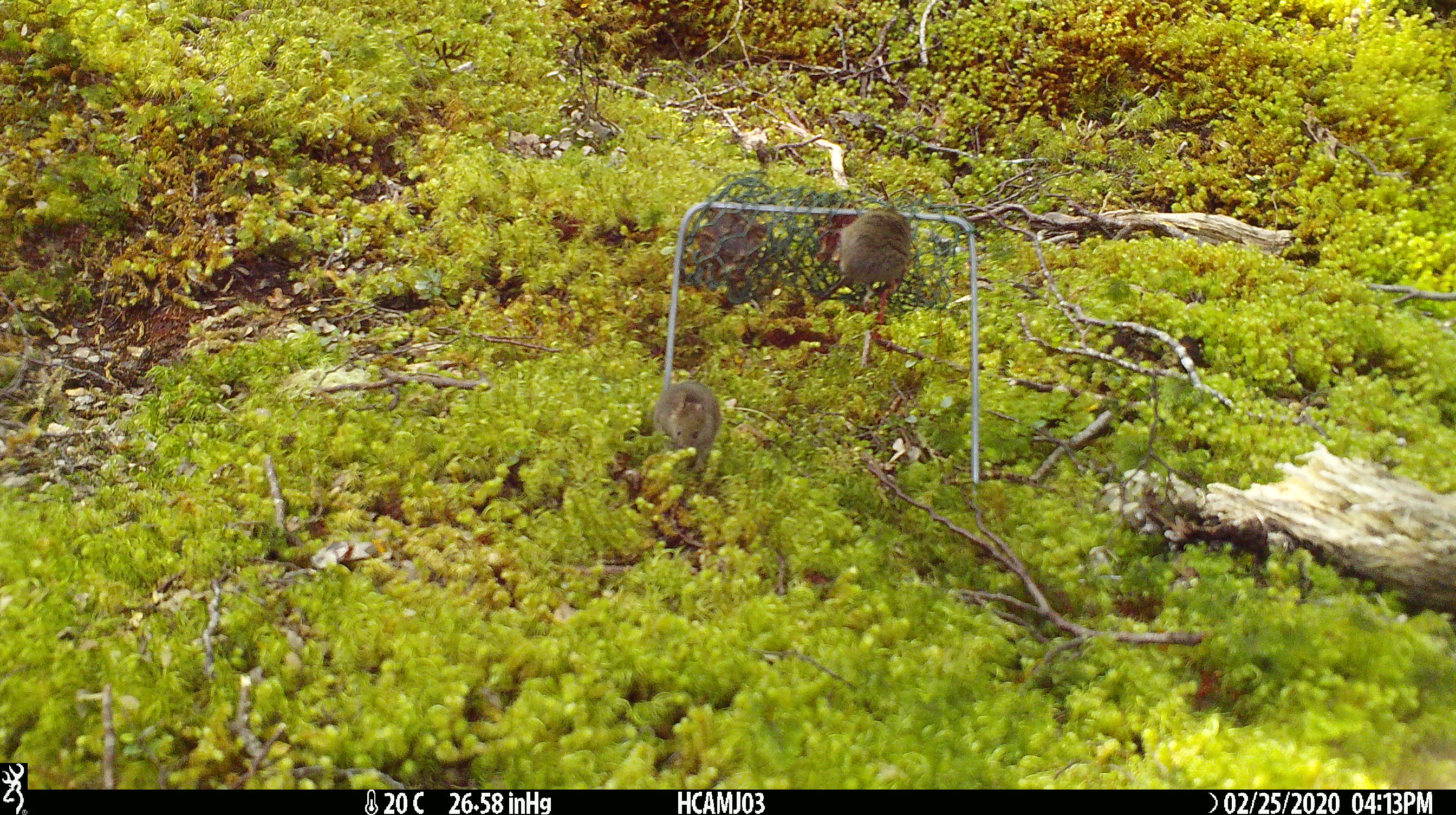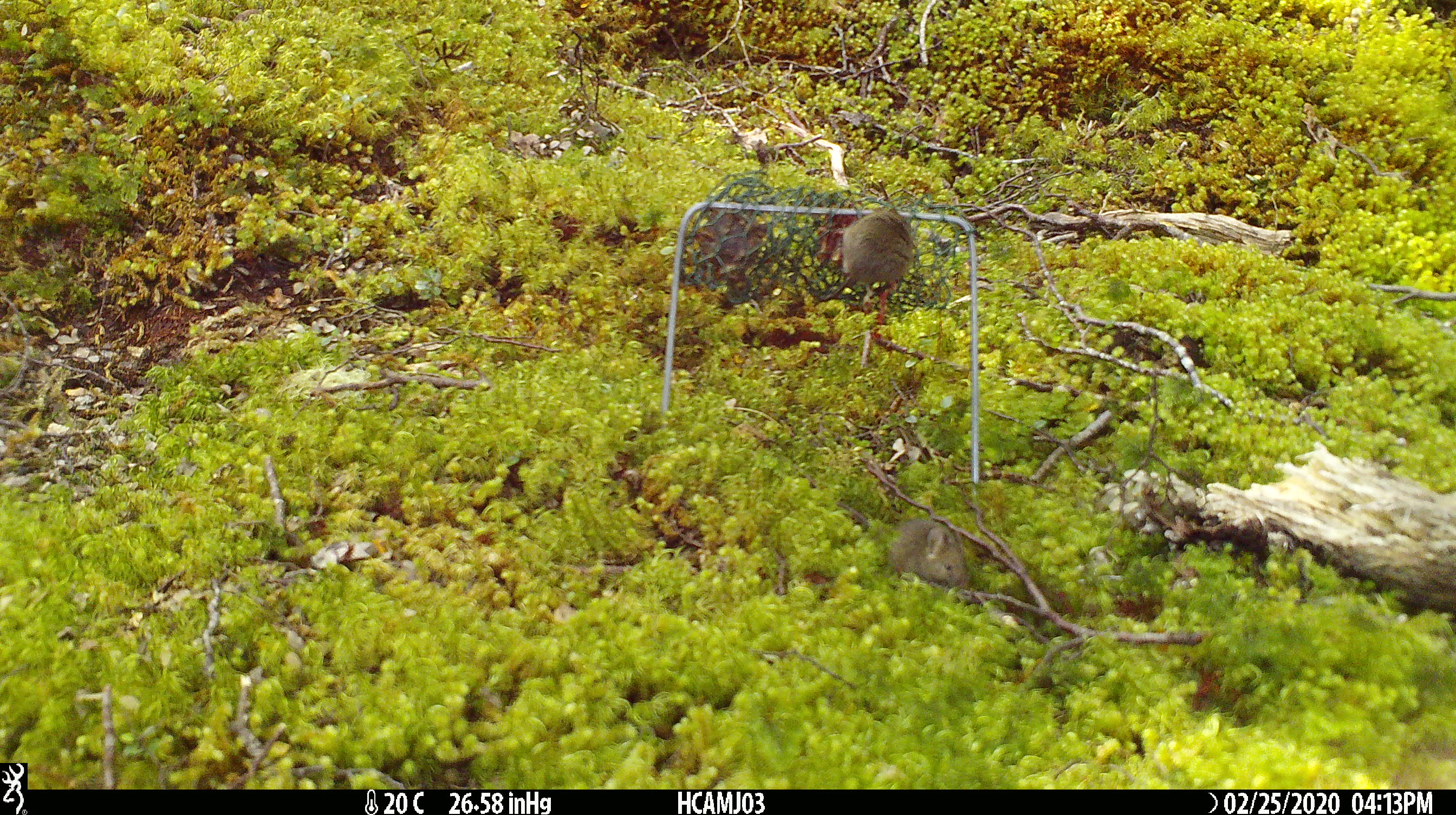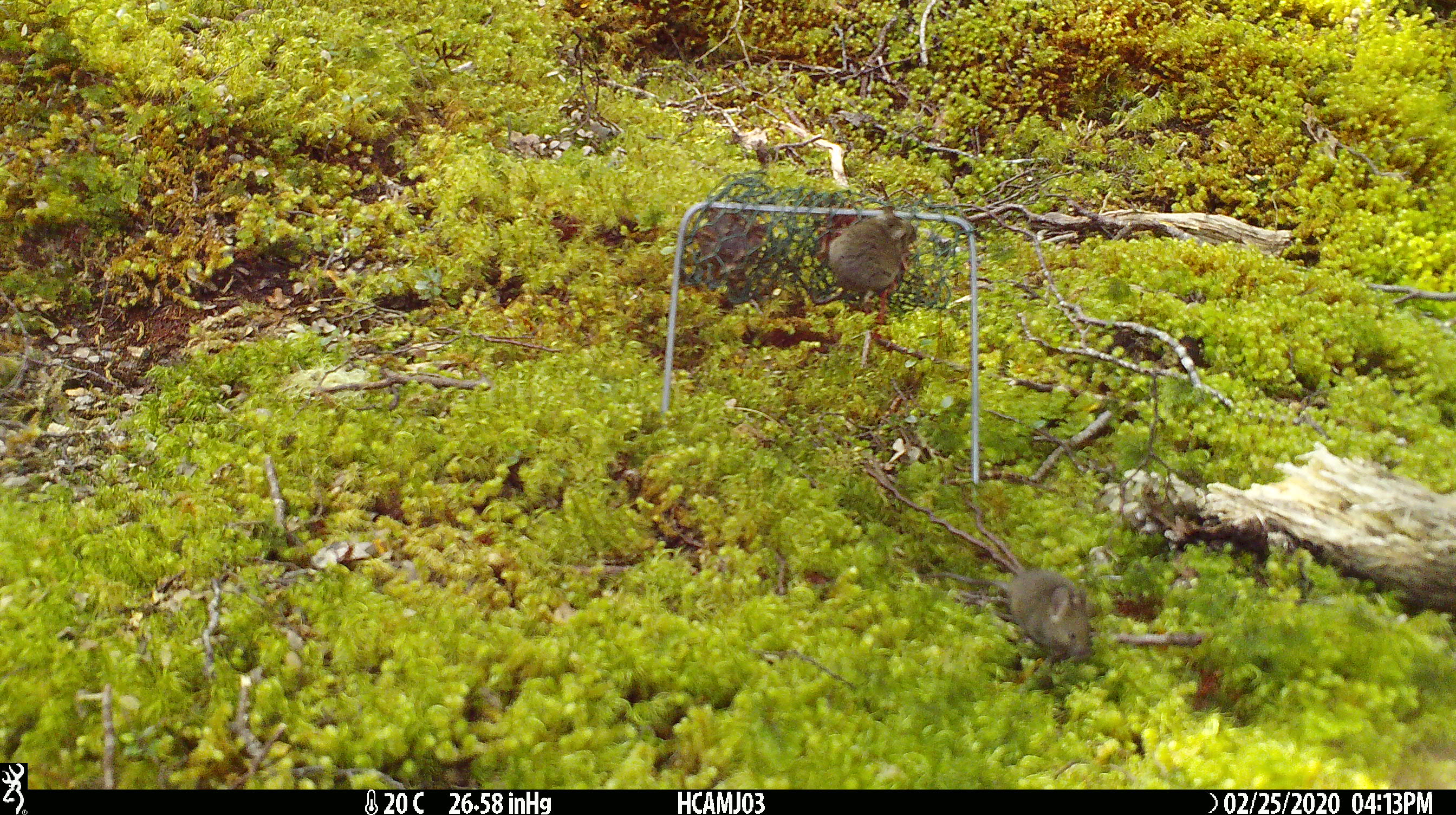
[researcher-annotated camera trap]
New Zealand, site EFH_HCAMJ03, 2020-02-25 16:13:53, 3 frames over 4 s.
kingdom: Animalia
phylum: Chordata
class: Mammalia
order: Rodentia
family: Muridae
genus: Mus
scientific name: Mus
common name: mouse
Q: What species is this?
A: Mouse (Mus).